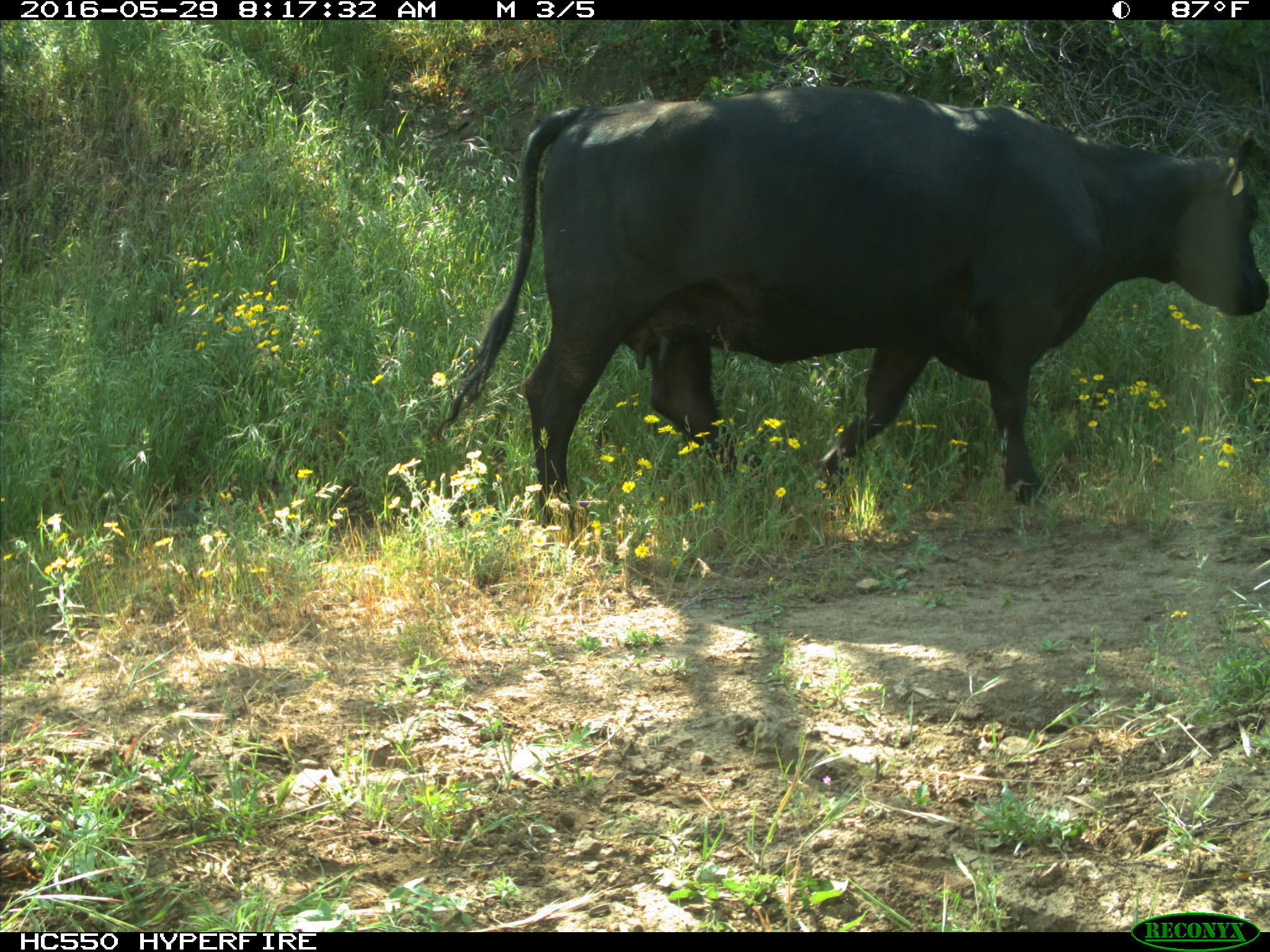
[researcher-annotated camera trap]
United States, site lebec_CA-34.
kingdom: Animalia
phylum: Chordata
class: Mammalia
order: Artiodactyla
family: Bovidae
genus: Bos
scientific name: Bos taurus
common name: domestic cow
Bos taurus (domestic cow).